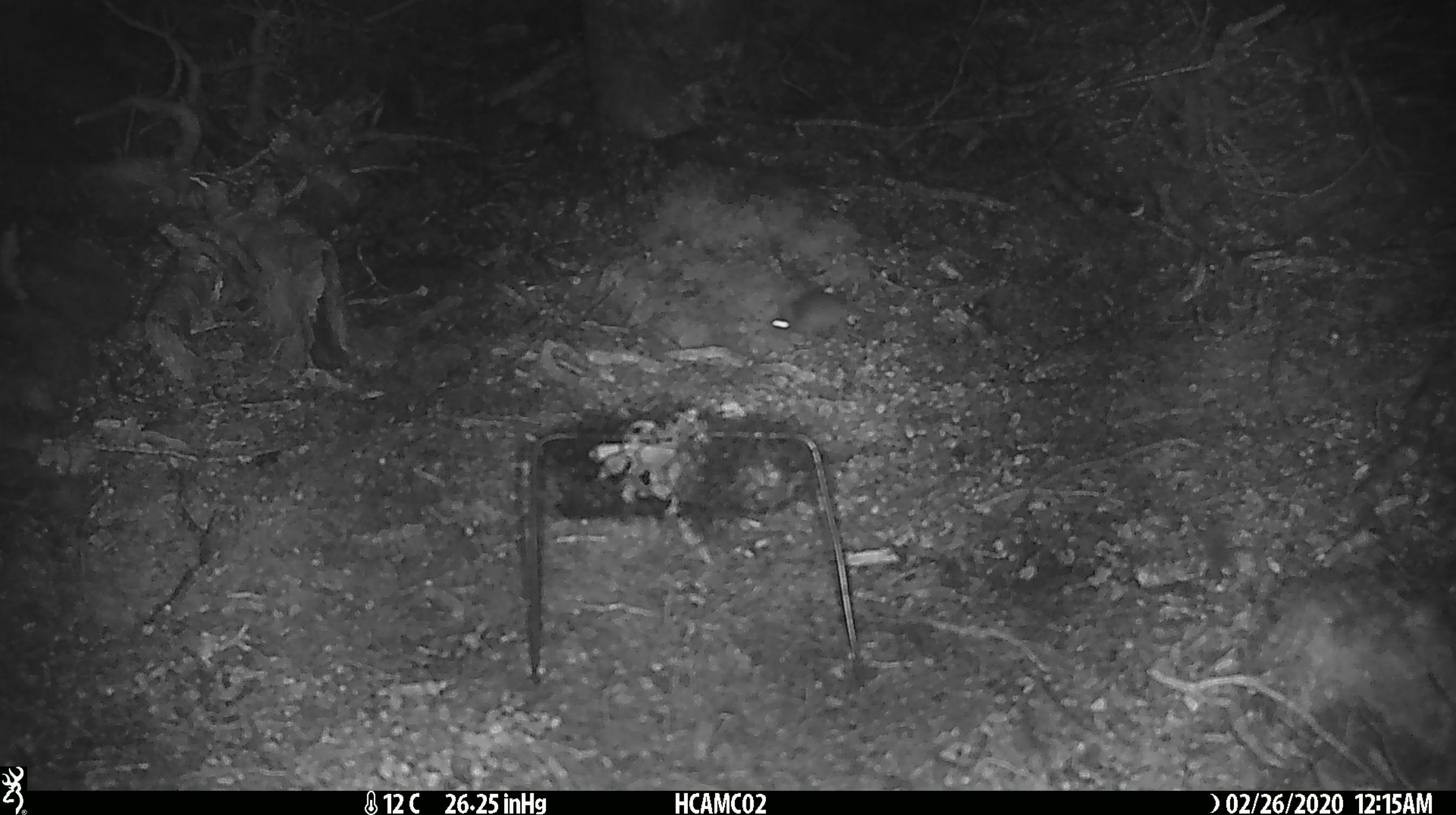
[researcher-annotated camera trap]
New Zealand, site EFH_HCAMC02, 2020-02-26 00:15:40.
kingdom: Animalia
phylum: Chordata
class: Mammalia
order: Rodentia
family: Muridae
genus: Mus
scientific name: Mus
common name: mouse